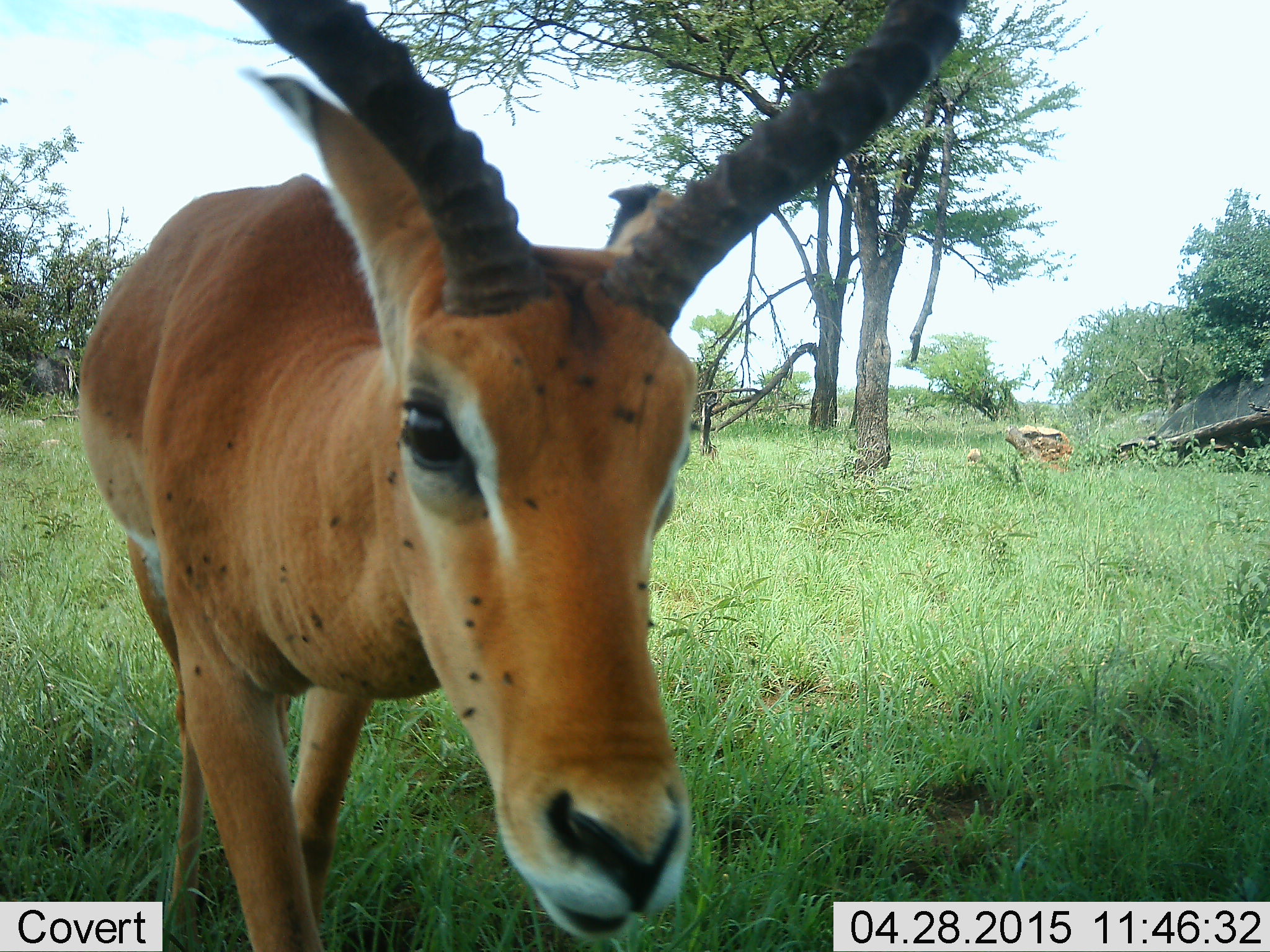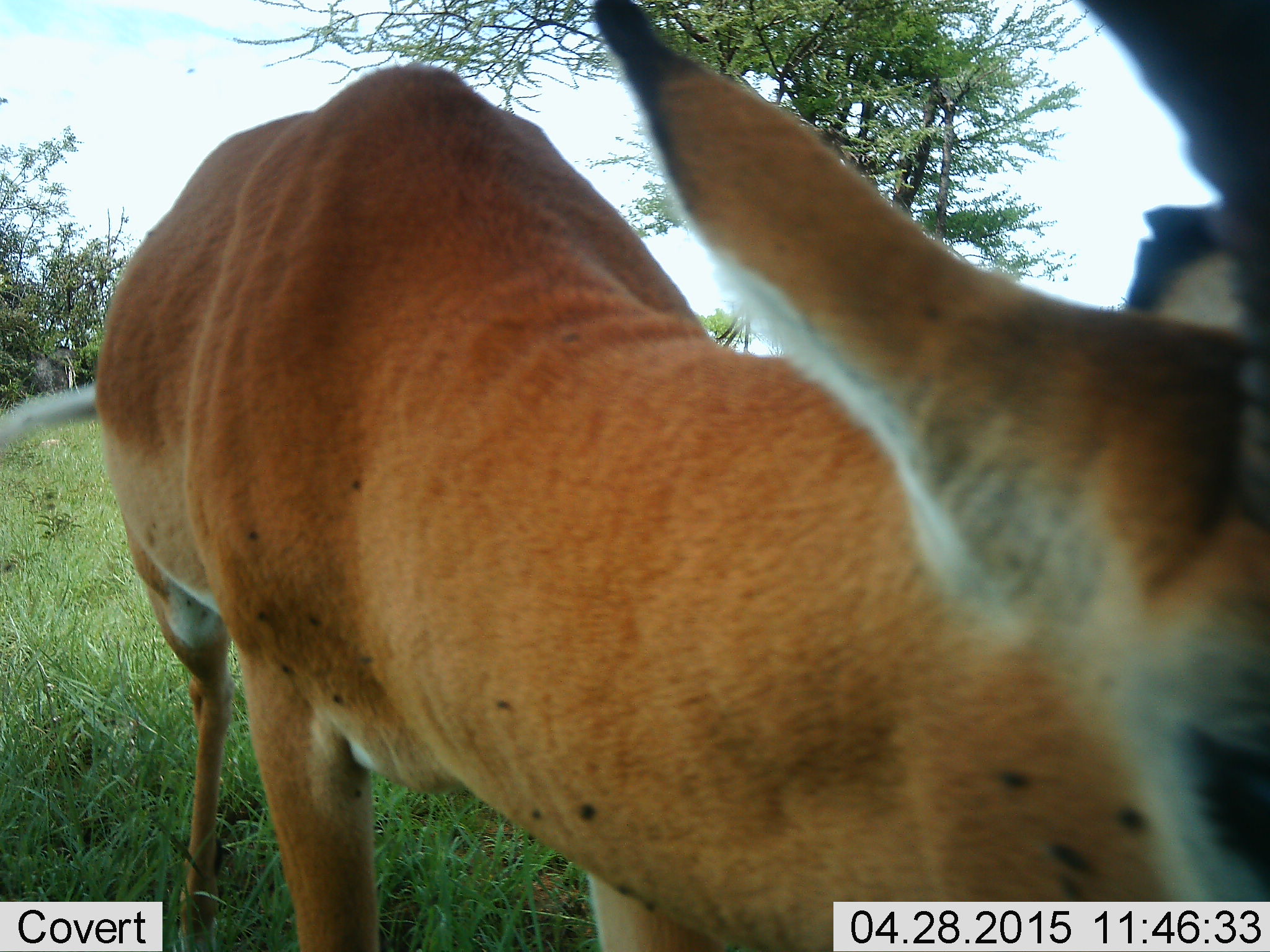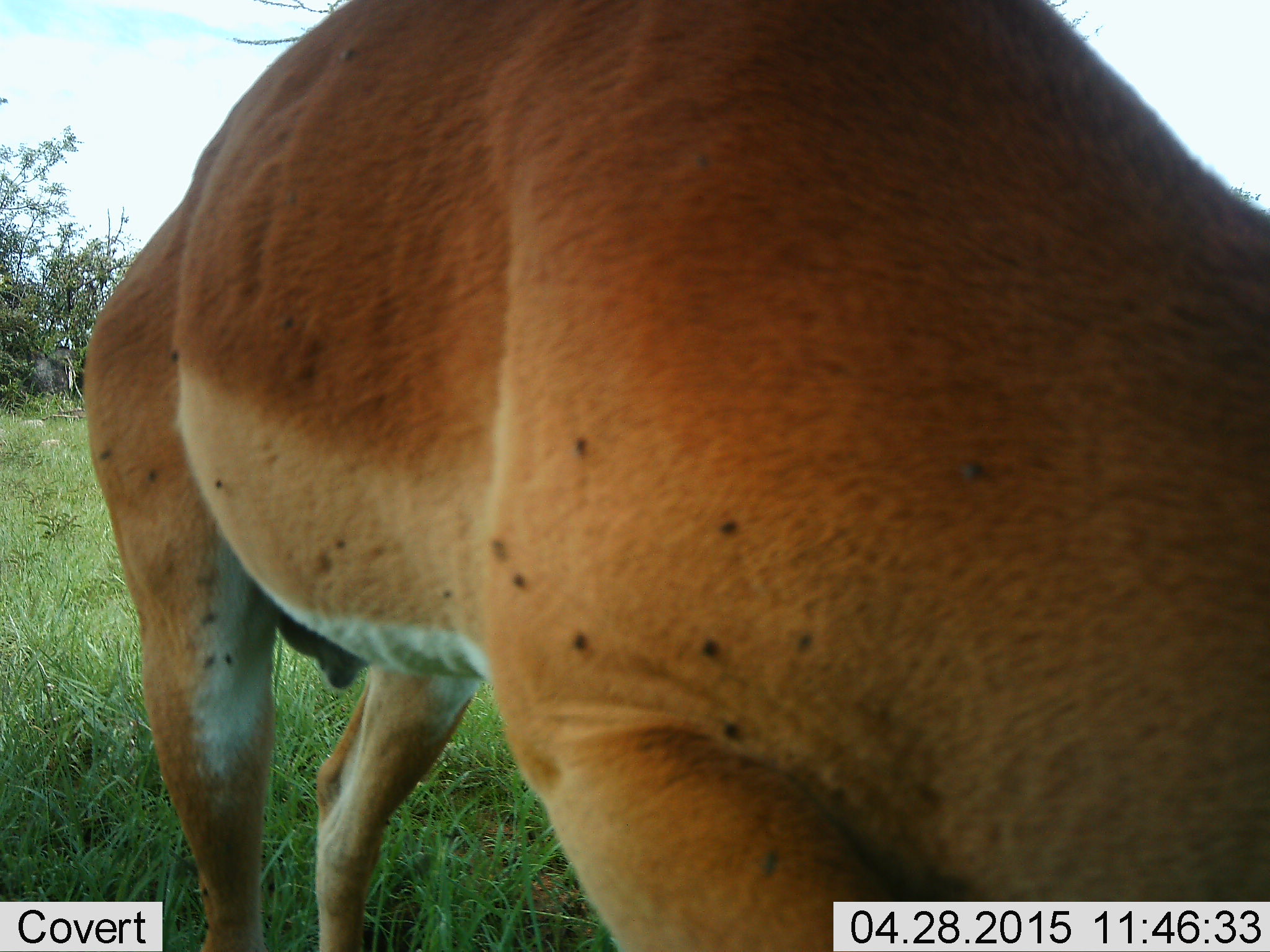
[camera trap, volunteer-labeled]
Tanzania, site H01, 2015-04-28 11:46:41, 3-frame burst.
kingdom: Animalia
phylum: Chordata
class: Mammalia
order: Artiodactyla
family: Bovidae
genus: Aepyceros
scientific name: Aepyceros melampus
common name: impala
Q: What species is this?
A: Impala (Aepyceros melampus).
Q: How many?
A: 1.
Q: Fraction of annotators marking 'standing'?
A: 42%.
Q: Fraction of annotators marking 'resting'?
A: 0%.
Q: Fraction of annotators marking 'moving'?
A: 67%.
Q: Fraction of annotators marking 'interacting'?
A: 17%.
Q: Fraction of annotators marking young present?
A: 0%.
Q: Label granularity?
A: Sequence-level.